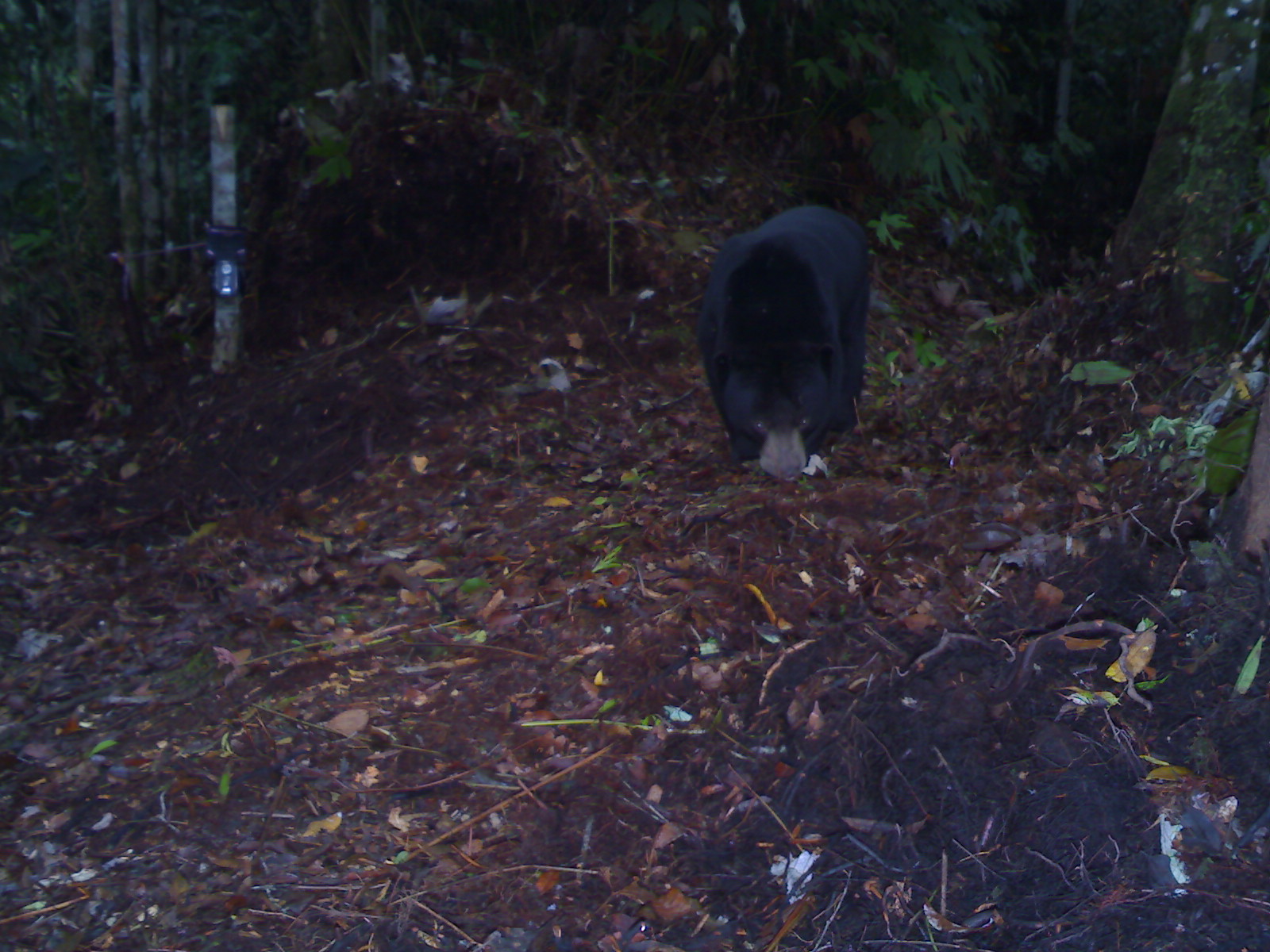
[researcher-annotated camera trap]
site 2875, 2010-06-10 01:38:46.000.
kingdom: Animalia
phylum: Chordata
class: Mammalia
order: Carnivora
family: Ursidae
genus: Helarctos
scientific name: Helarctos malayanus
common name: sun bear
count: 1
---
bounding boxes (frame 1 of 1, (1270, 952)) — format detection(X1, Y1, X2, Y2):
helarctos malayanus: detection(696, 204, 870, 481)